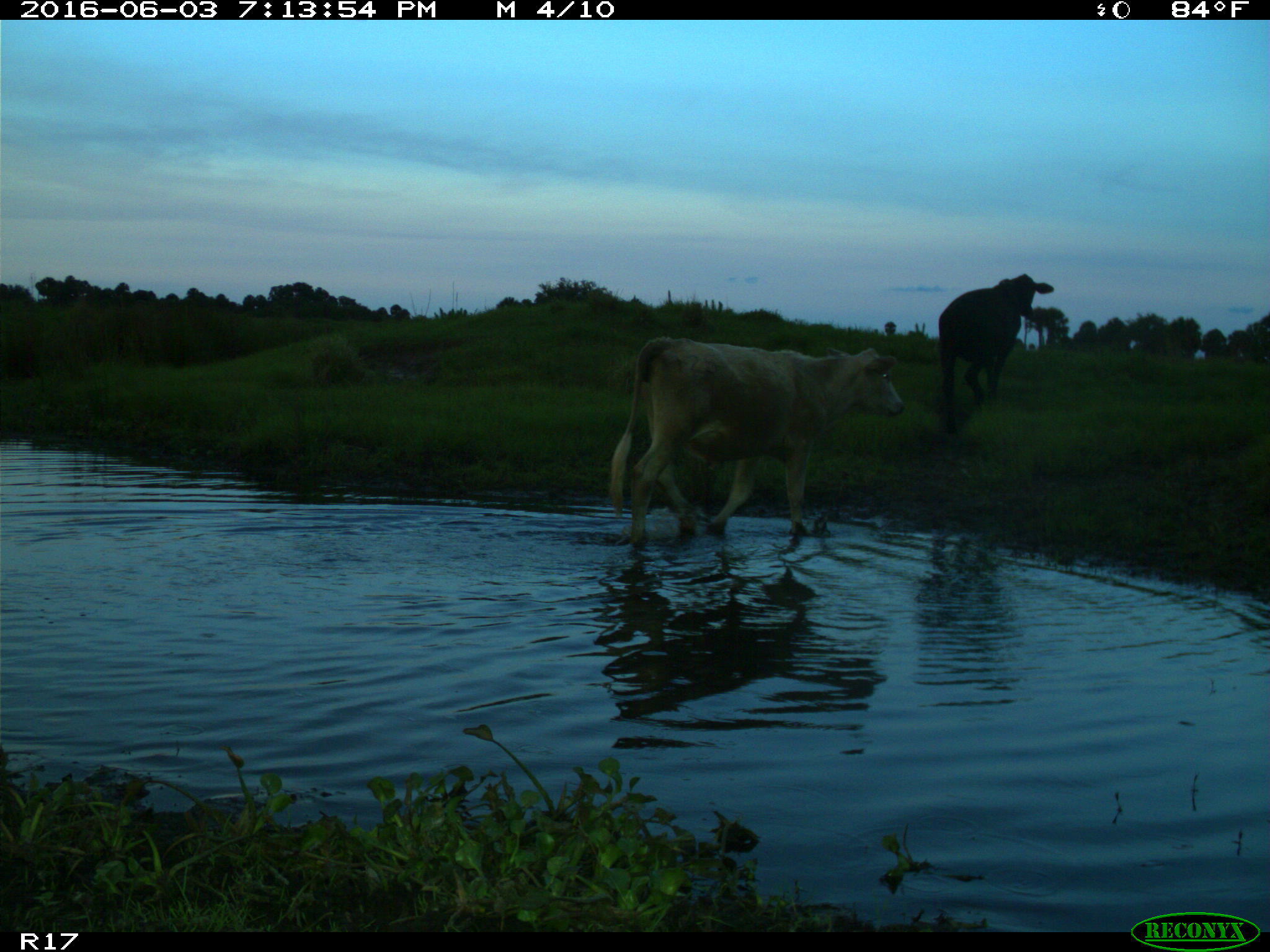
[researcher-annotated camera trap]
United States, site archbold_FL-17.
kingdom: Animalia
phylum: Chordata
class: Mammalia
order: Artiodactyla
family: Bovidae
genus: Bos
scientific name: Bos taurus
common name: domestic cow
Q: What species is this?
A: Bos taurus (domestic cow).